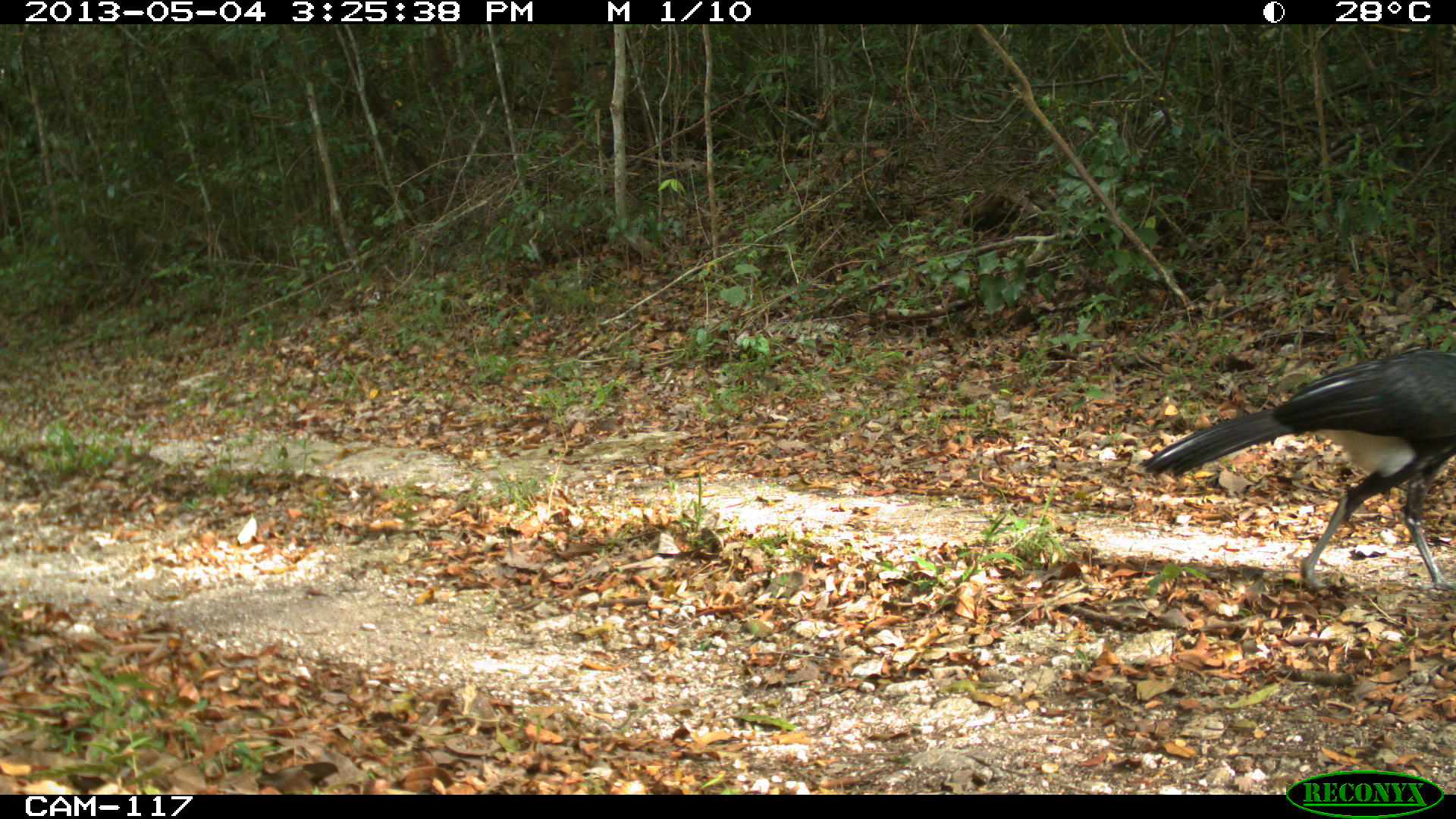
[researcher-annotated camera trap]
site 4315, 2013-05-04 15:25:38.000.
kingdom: Animalia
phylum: Chordata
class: Aves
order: Galliformes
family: Cracidae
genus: Crax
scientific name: Crax rubra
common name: great curassow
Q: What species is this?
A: Crax rubra (great curassow).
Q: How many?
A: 1.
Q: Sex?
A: Male.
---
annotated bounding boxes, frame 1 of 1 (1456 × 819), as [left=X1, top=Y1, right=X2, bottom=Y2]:
crax rubra: [left=1136, top=348, right=1456, bottom=588]